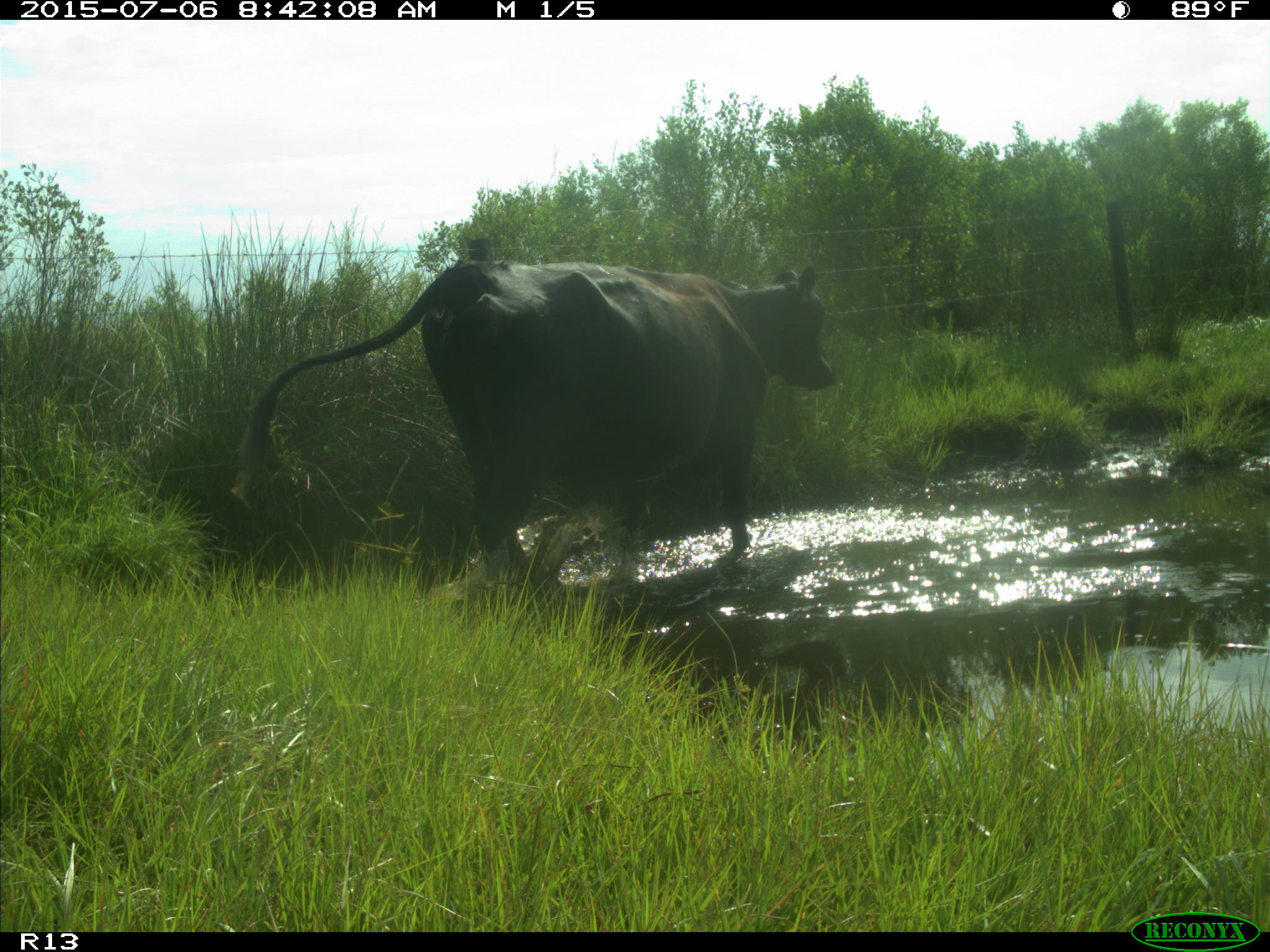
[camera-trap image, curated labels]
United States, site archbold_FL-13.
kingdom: Animalia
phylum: Chordata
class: Mammalia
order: Artiodactyla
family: Bovidae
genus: Bos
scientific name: Bos taurus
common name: domestic cow